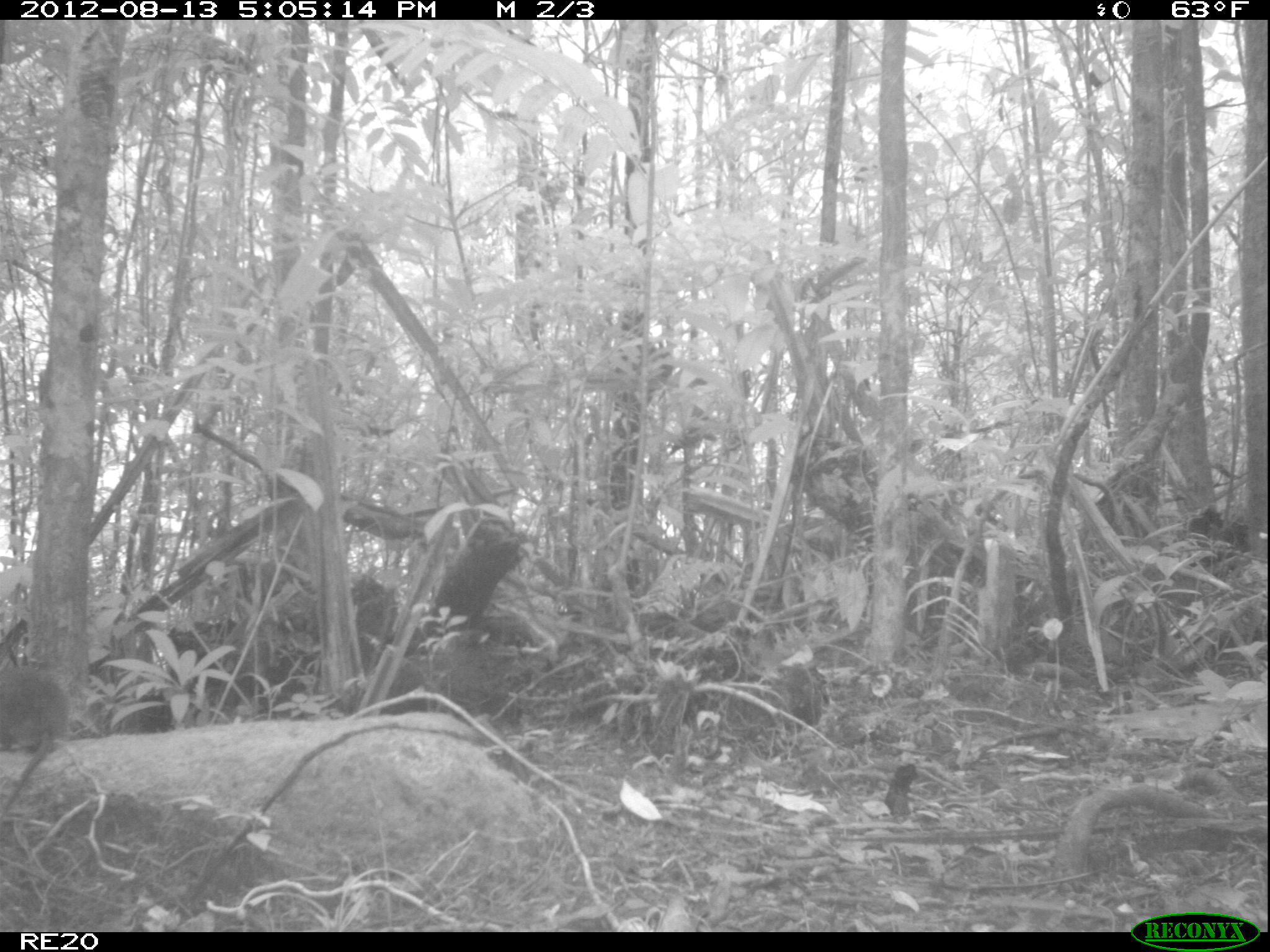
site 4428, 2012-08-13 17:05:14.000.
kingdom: Animalia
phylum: Chordata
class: Mammalia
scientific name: Mammalia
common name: mammals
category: small mammal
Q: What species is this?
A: Small mammal (mammals) (Mammalia).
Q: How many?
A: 1.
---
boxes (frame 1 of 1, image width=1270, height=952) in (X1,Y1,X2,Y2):
small mammal: (0,660,69,813)